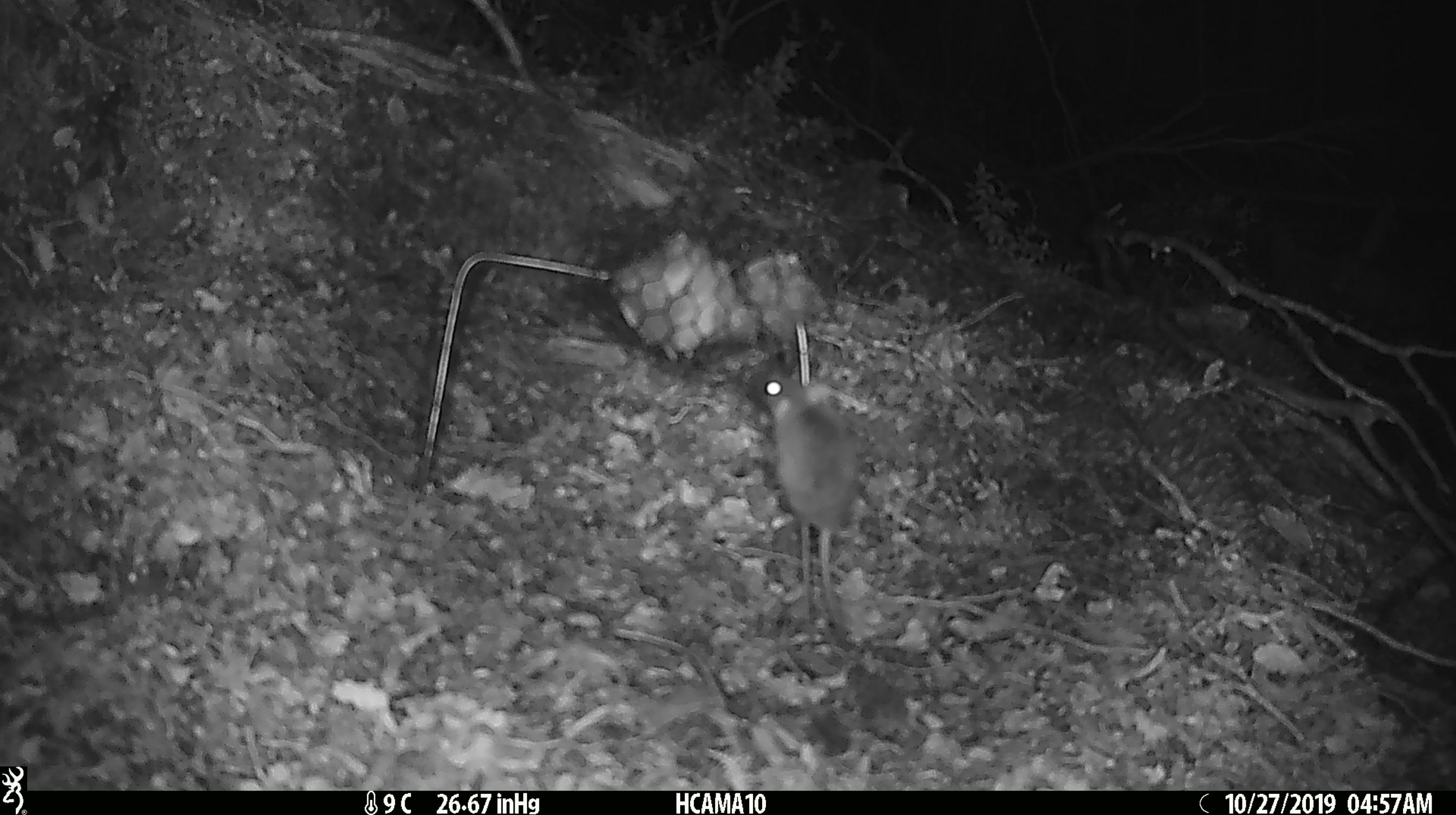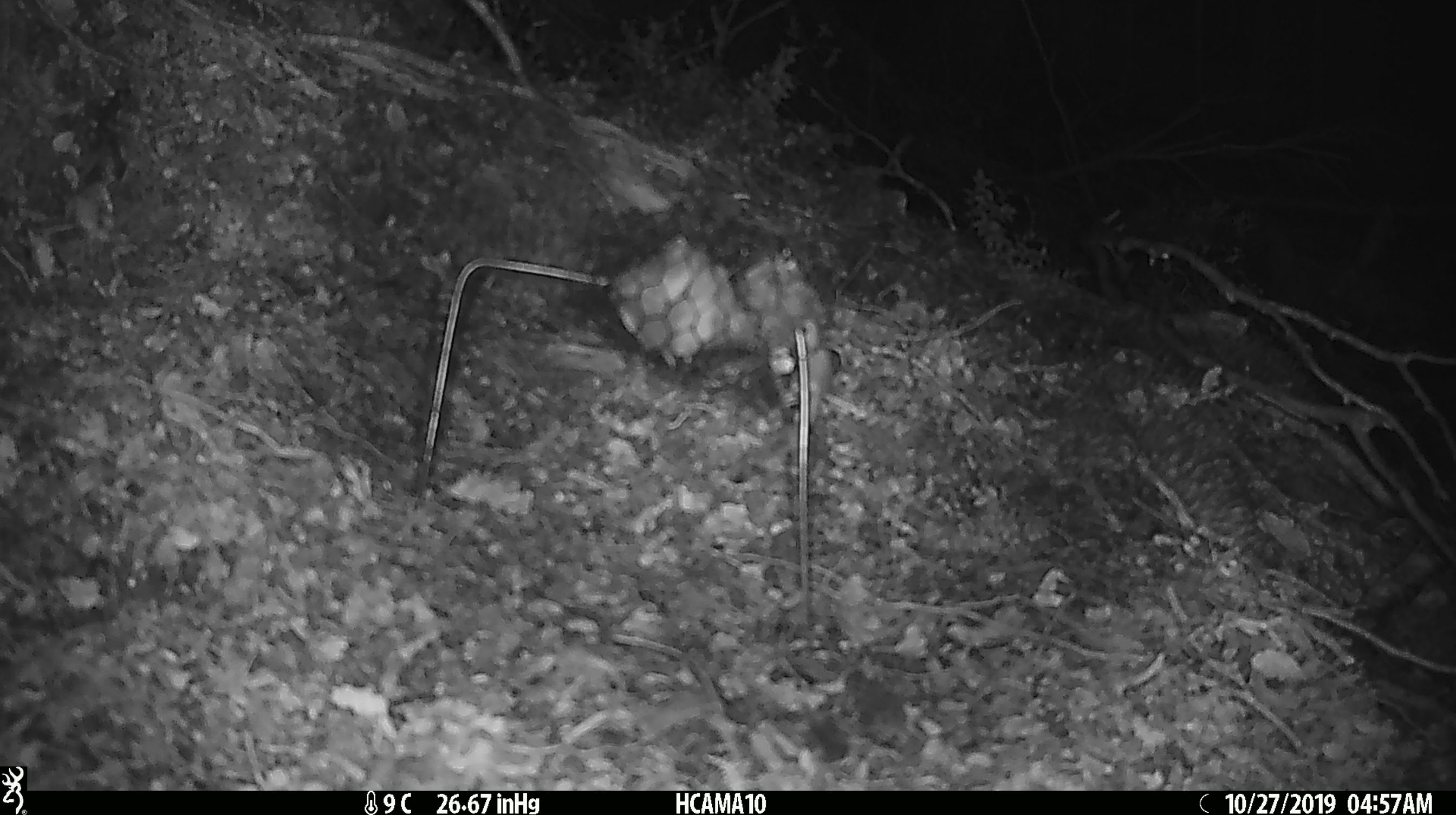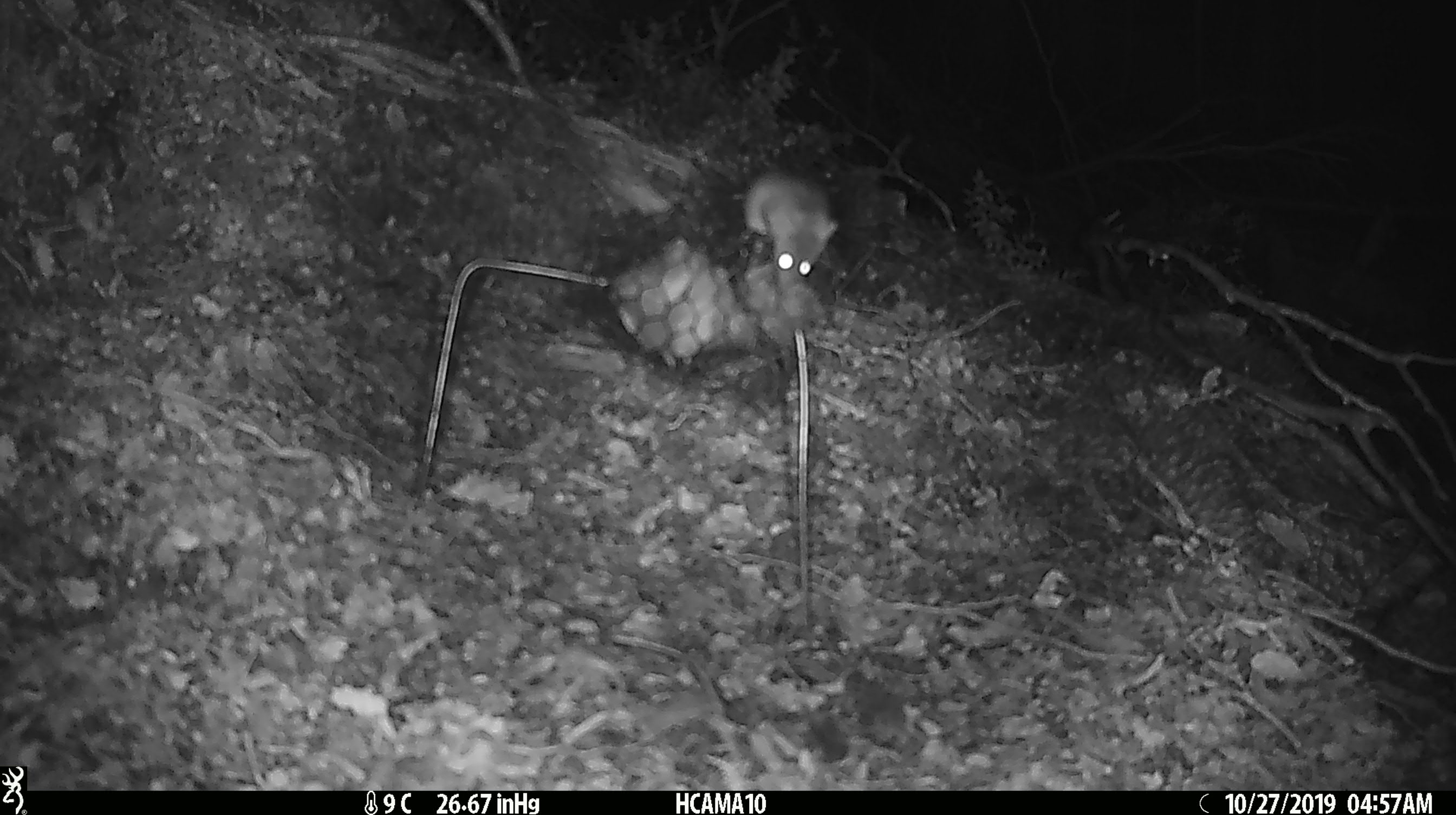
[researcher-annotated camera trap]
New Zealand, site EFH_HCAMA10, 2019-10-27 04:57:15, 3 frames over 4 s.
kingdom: Animalia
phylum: Chordata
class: Mammalia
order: Rodentia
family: Muridae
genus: Mus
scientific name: Mus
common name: mouse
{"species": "mouse (Mus)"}